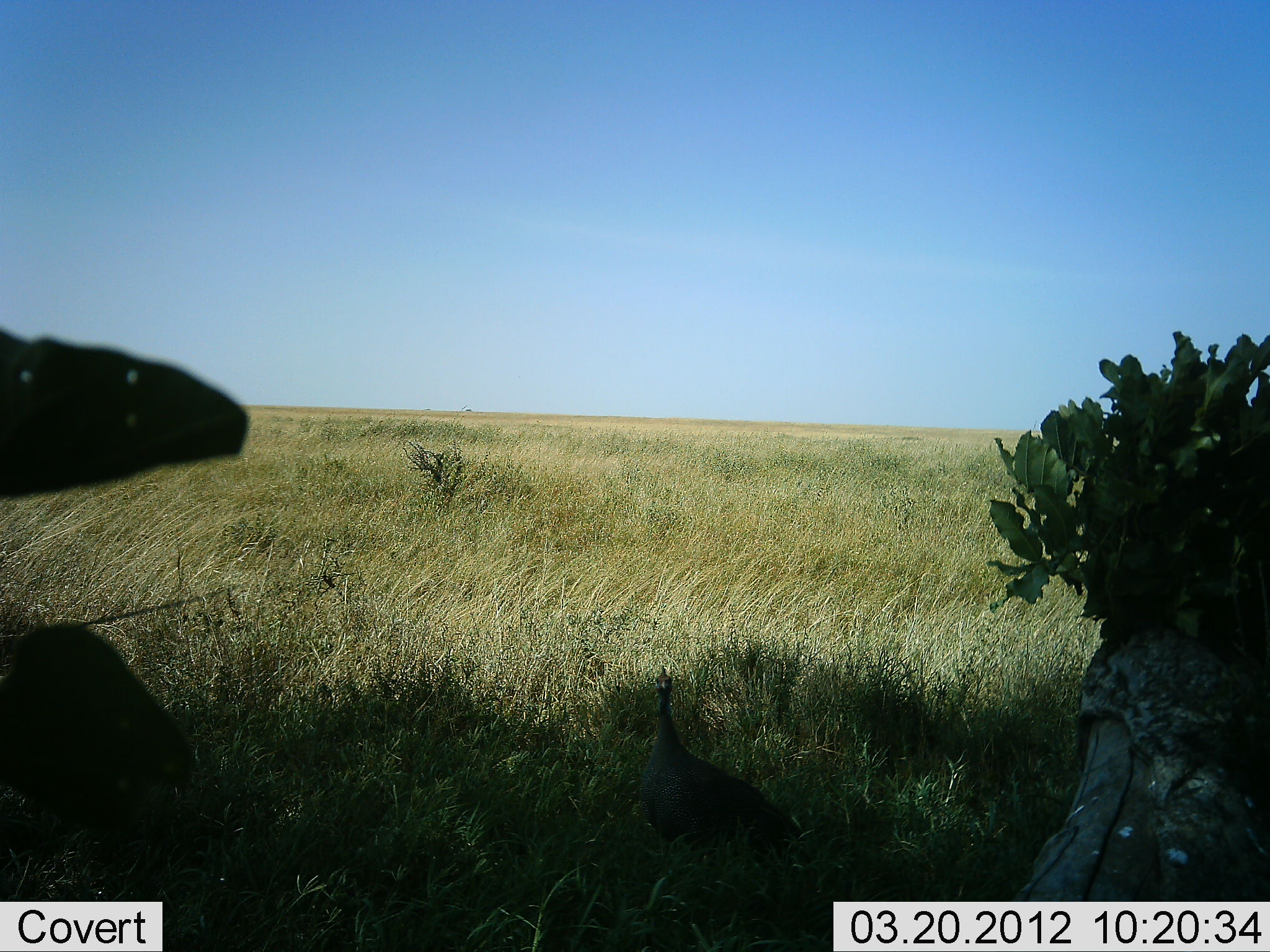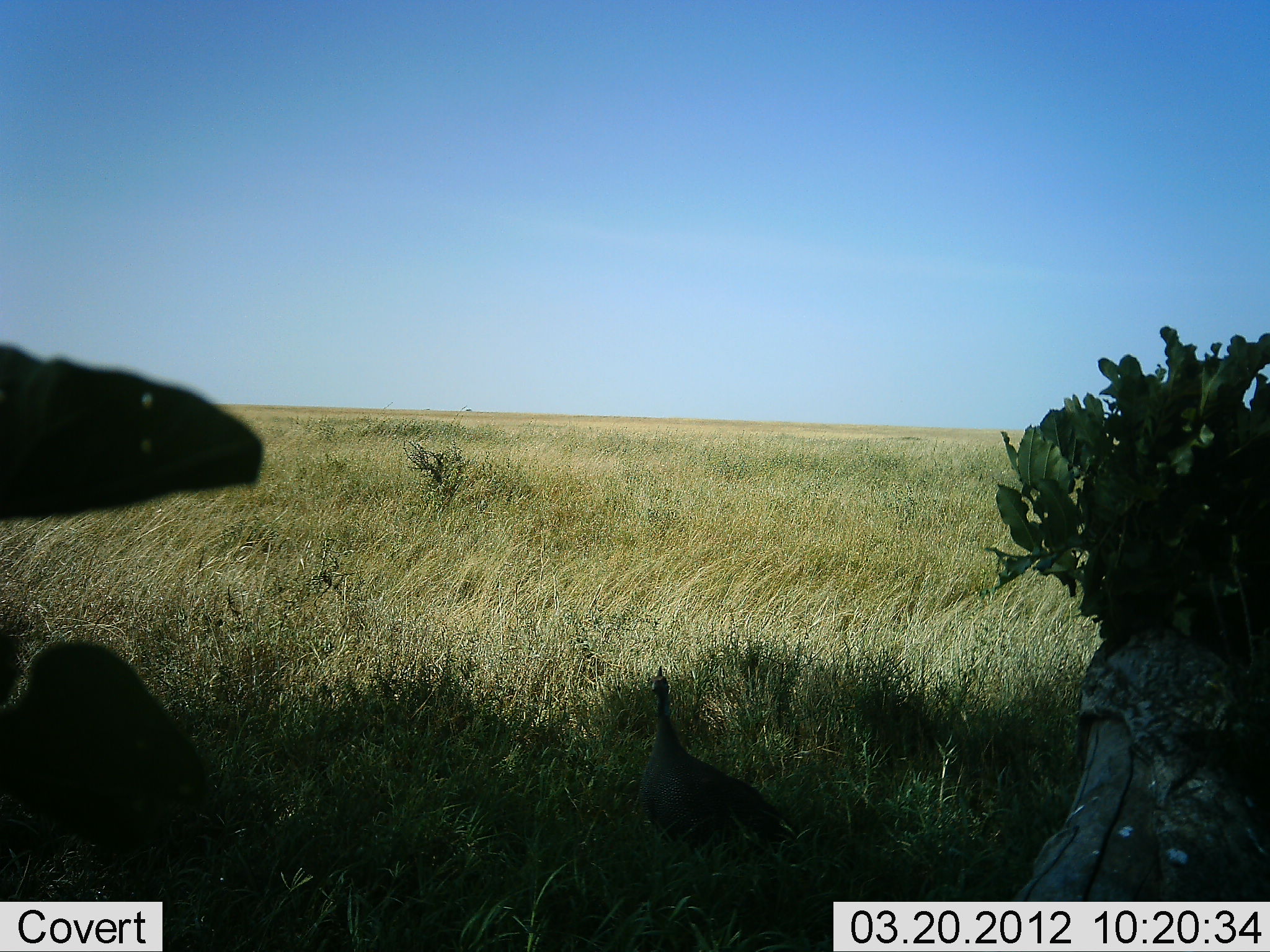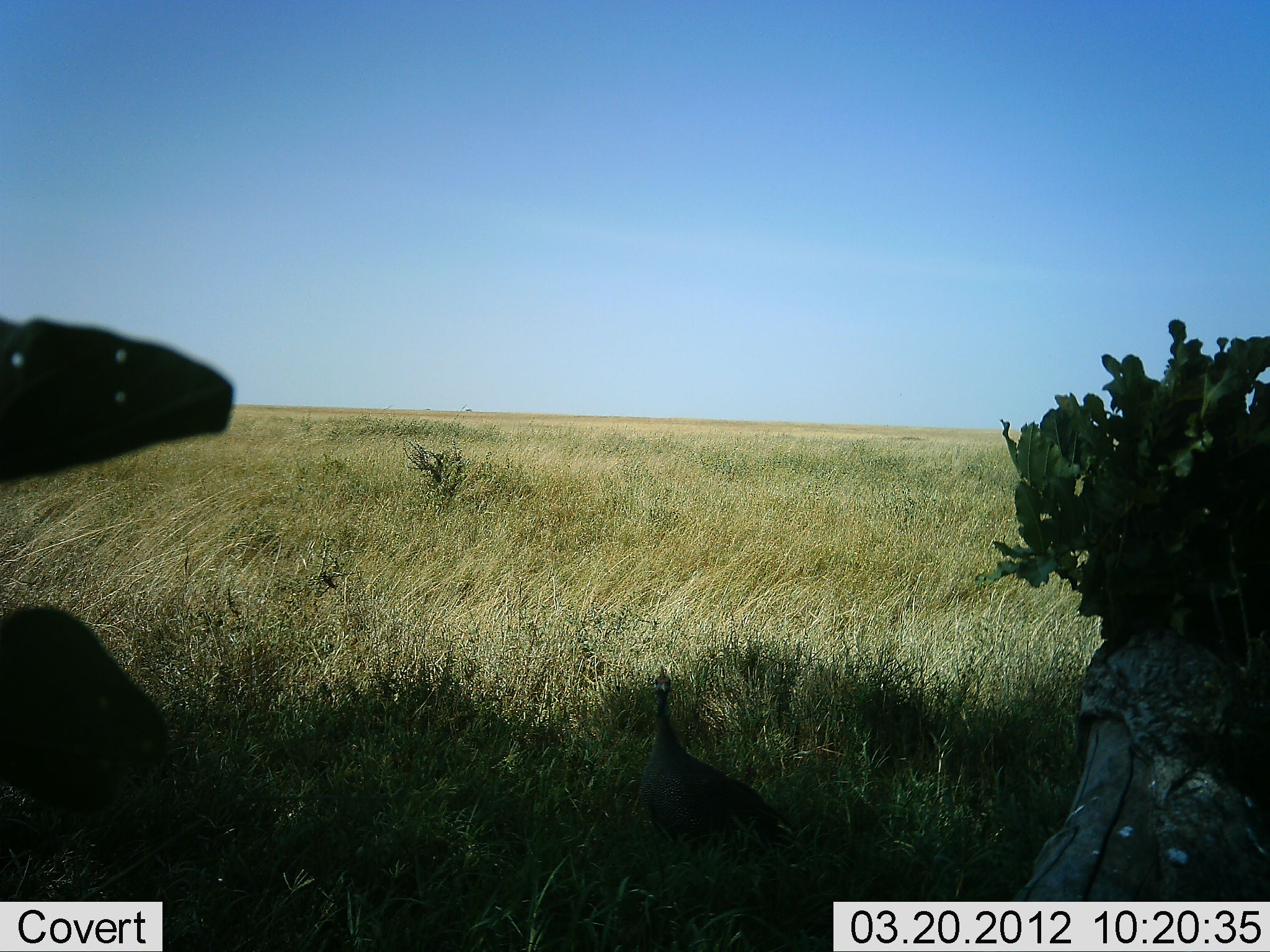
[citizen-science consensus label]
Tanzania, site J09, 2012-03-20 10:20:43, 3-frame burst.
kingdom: Animalia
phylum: Chordata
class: Aves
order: Galliformes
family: Numididae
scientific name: Numididae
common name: guinea fowl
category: guineafowl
Guineafowl (guinea fowl) (Numididae), count 1. Behavior (volunteer vote fractions): standing 93%, resting 0%, moving 7%, interacting 0%. Young present (vote fraction): 0%. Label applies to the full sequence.